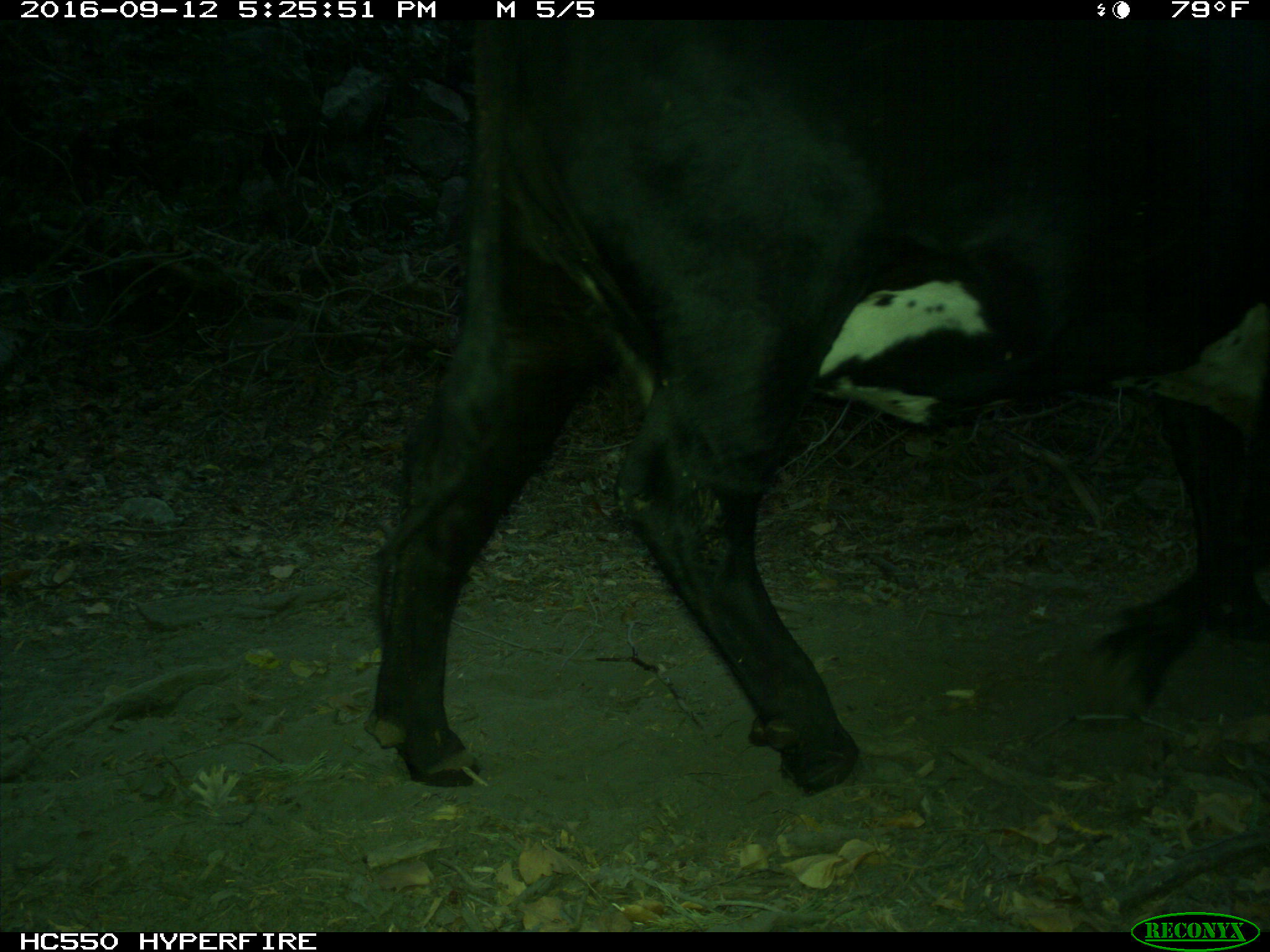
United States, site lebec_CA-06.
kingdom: Animalia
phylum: Chordata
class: Mammalia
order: Artiodactyla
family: Bovidae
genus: Bos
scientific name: Bos taurus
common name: domestic cow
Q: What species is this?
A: Bos taurus (domestic cow).